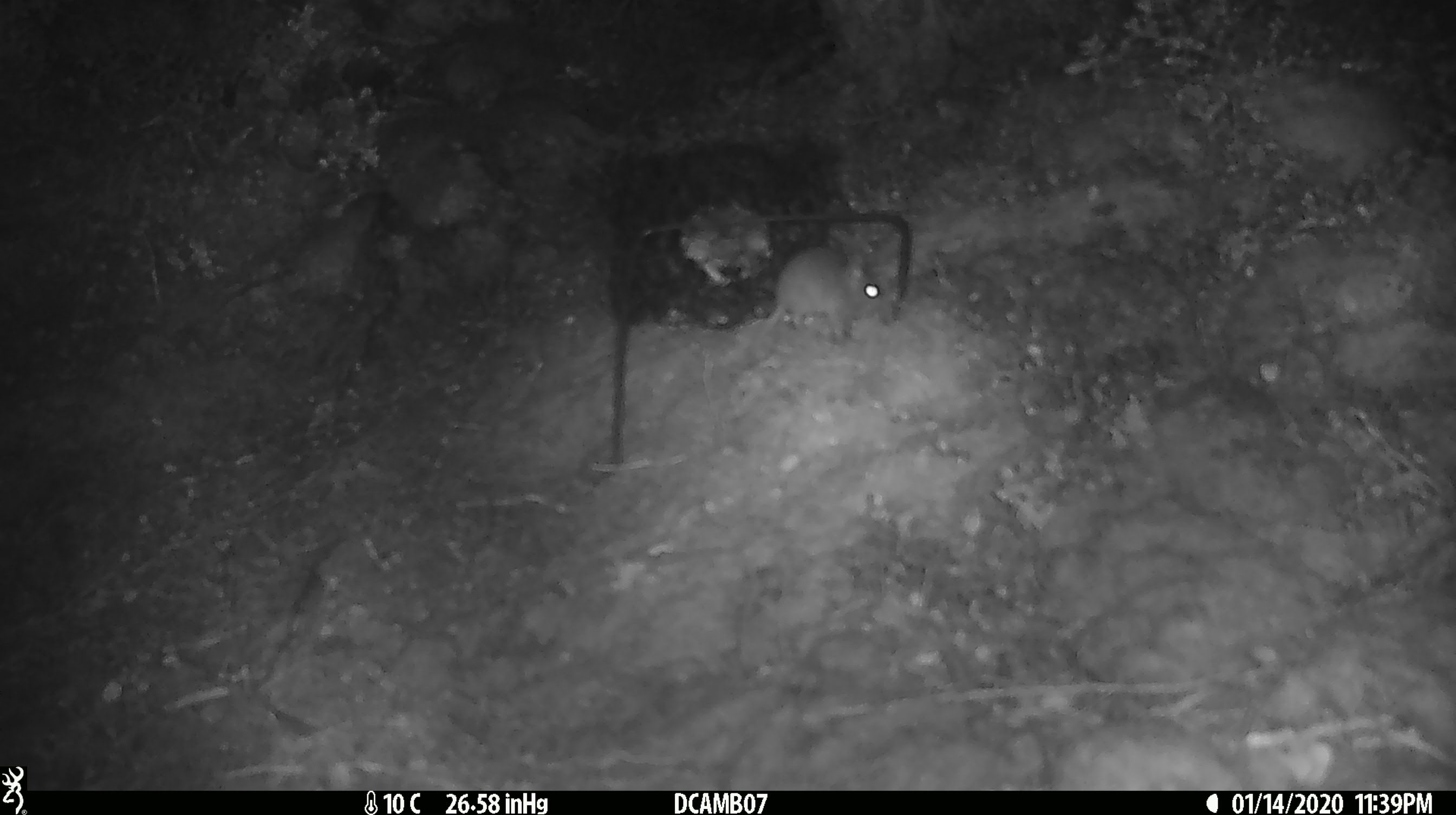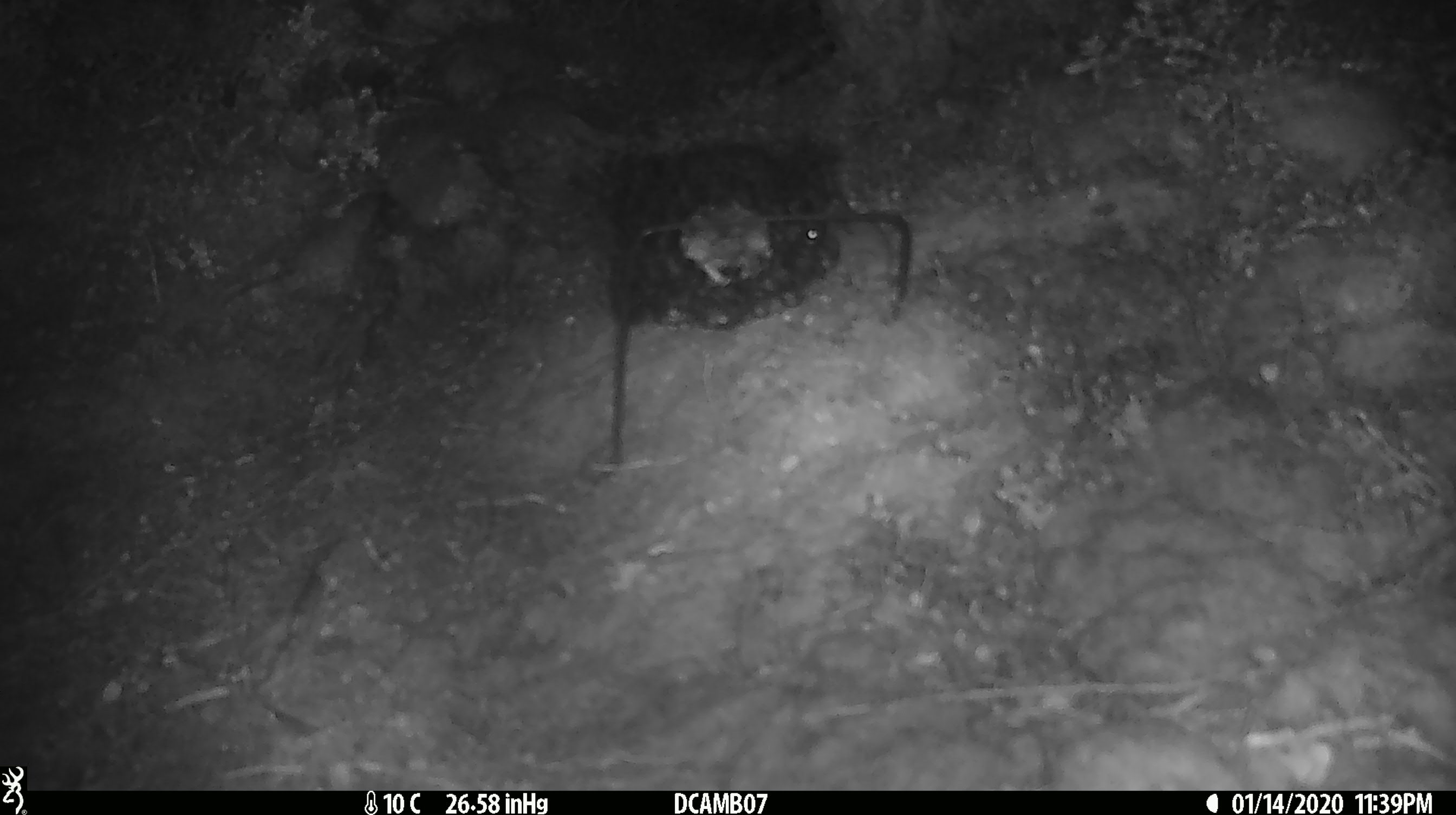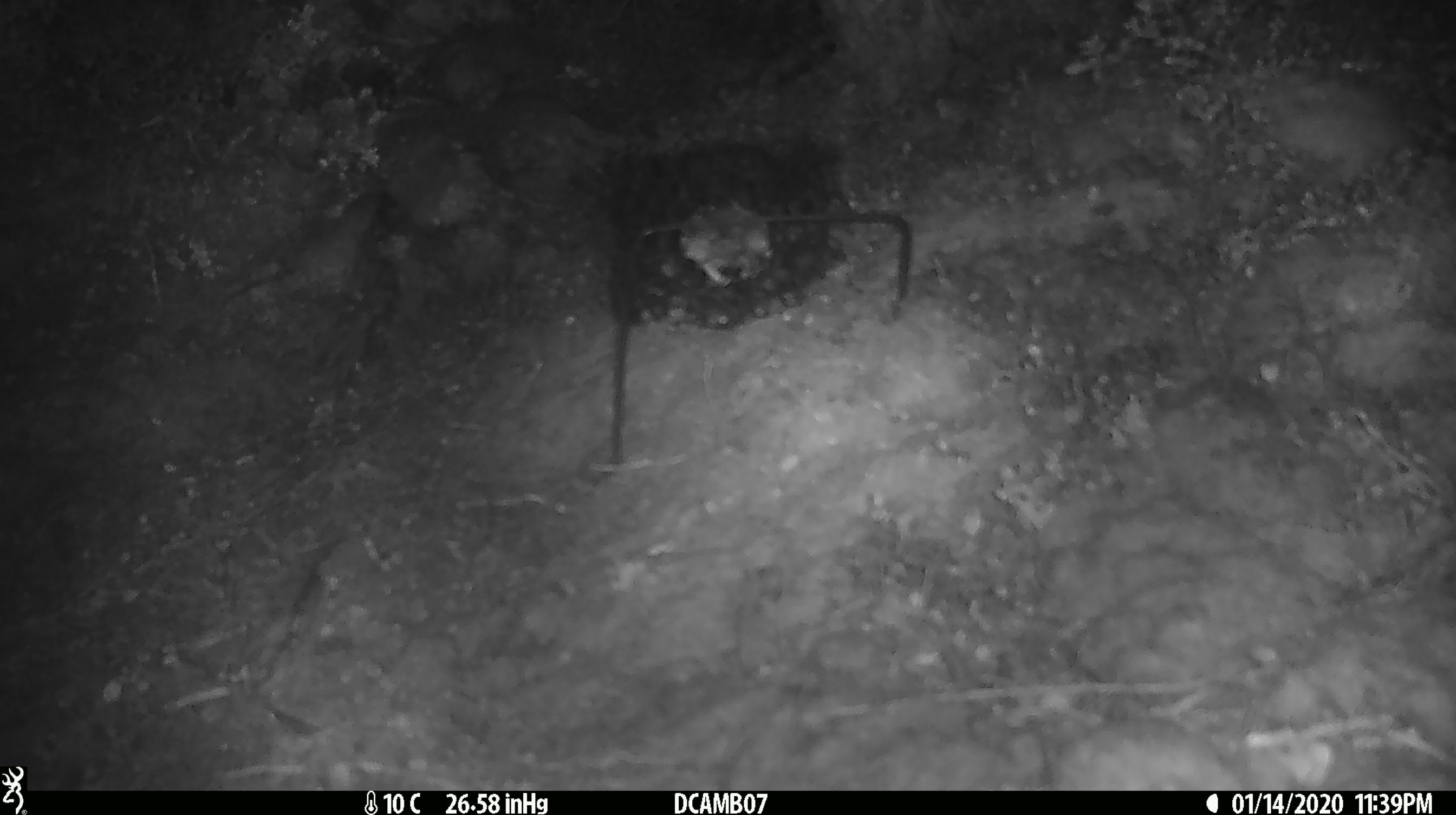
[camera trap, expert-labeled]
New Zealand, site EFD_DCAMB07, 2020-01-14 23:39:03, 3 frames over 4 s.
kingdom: Animalia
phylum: Chordata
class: Mammalia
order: Rodentia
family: Muridae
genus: Mus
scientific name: Mus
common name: mouse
Mouse (Mus).